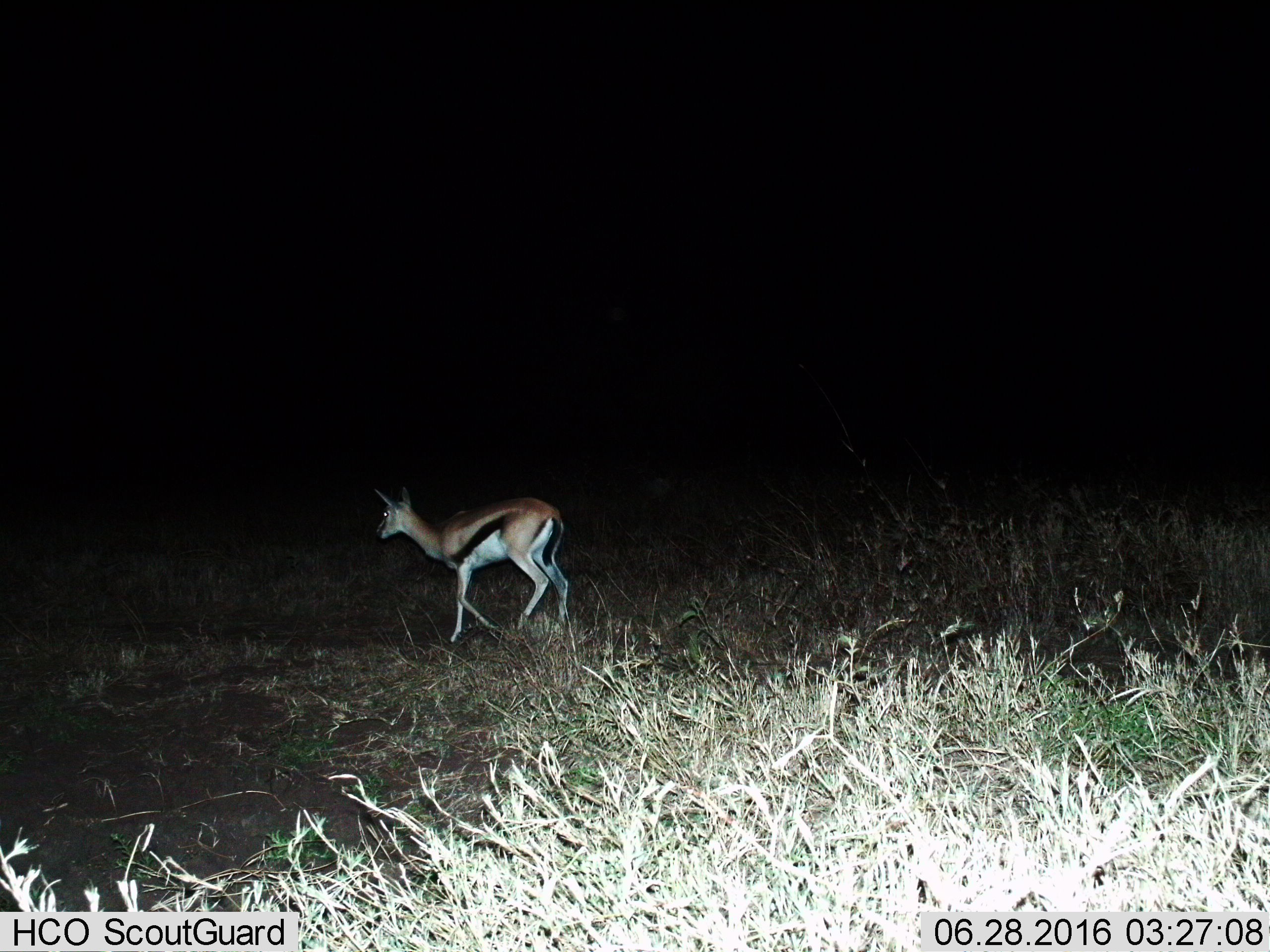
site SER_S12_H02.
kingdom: Animalia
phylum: Chordata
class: Mammalia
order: Artiodactyla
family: Bovidae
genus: Eudorcas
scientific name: Eudorcas thomsonii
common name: thomson's gazelle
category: gazellethomsons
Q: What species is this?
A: Gazellethomsons (thomson's gazelle) (Eudorcas thomsonii).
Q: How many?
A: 1.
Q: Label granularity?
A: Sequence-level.